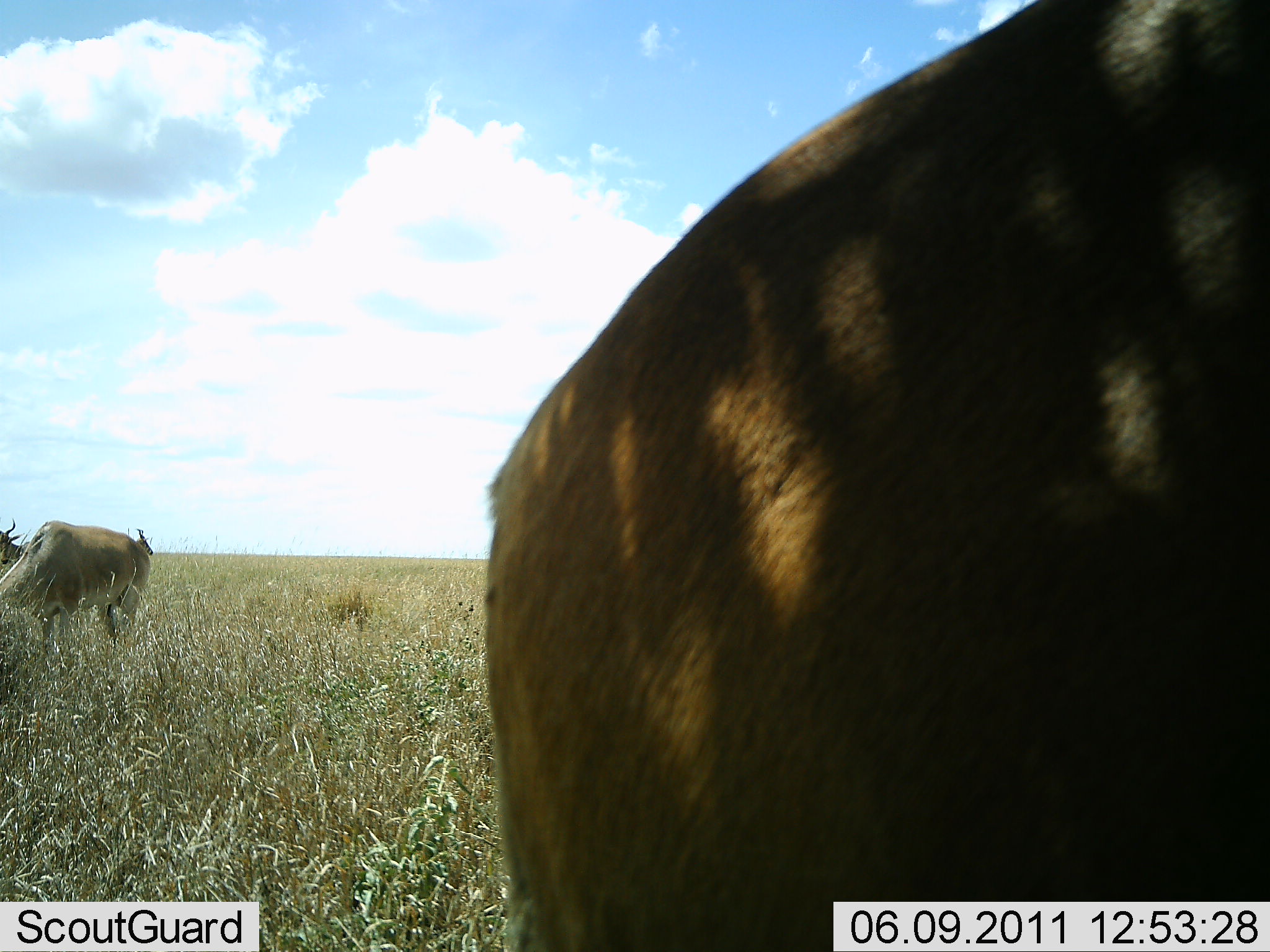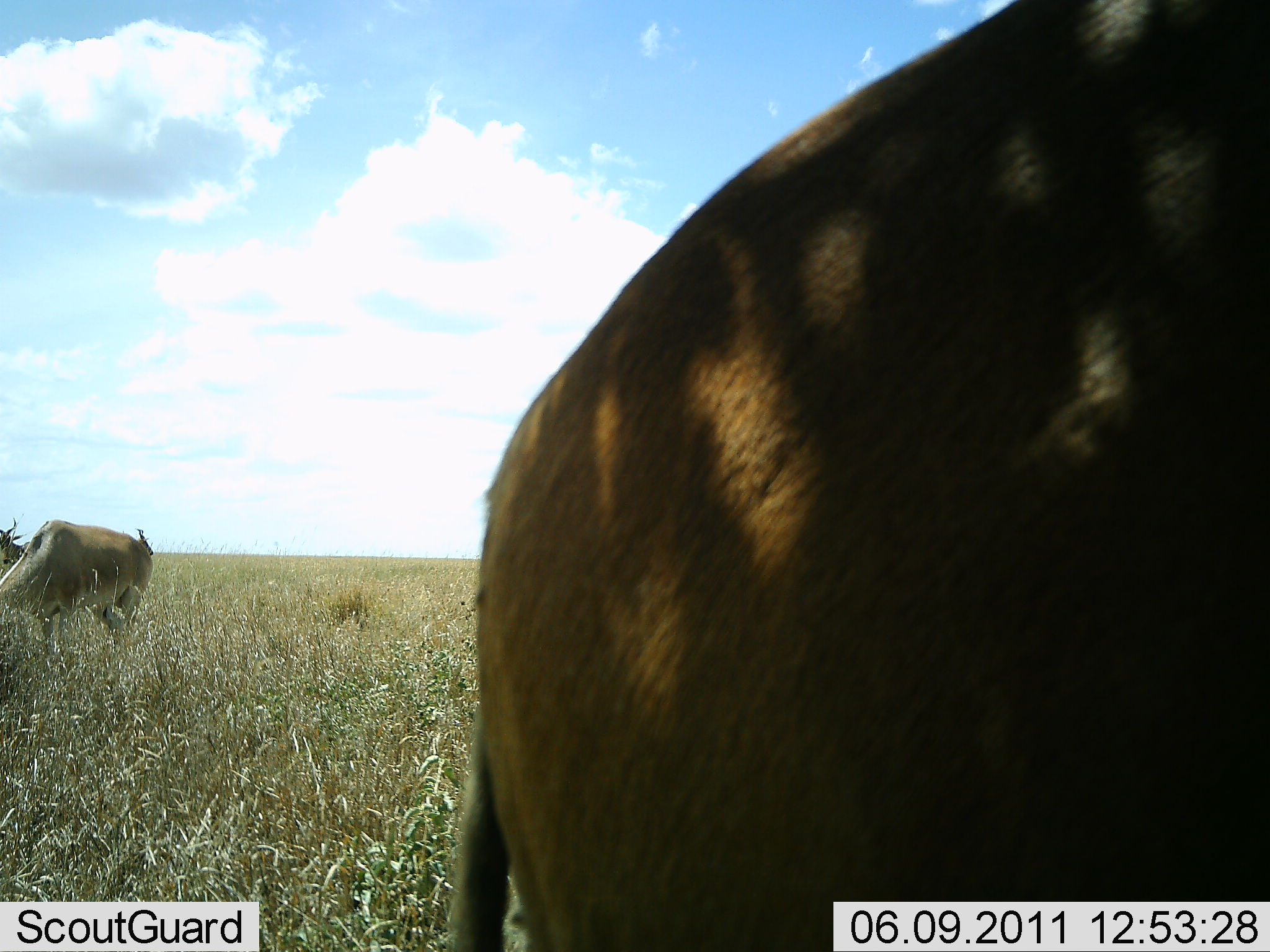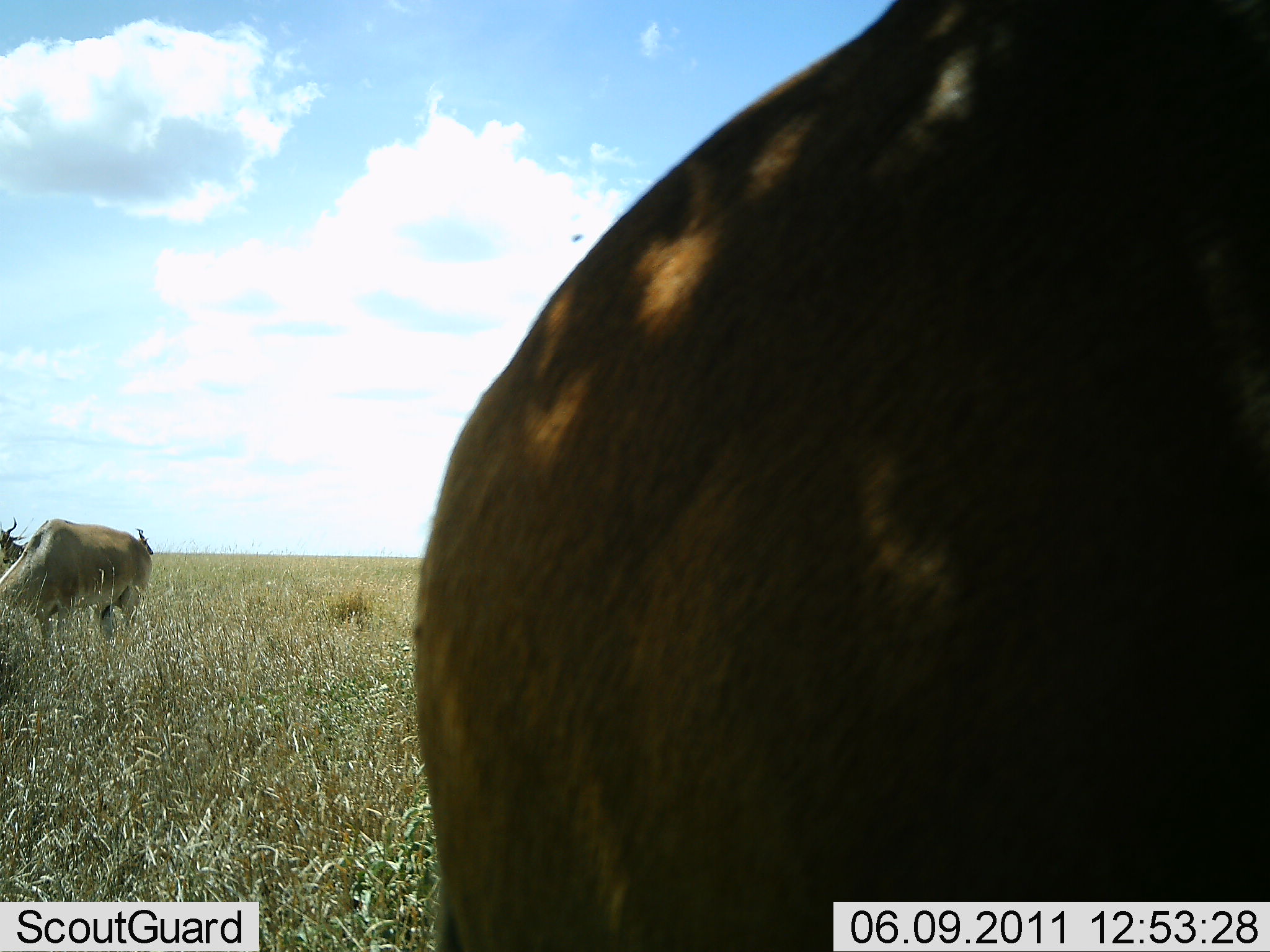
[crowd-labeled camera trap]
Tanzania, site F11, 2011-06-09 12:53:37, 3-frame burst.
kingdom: Animalia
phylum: Chordata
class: Mammalia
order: Artiodactyla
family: Bovidae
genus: Alcelaphus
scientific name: Alcelaphus buselaphus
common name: hartebeest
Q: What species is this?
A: Hartebeest (Alcelaphus buselaphus).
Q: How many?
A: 3.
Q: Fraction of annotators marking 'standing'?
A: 92%.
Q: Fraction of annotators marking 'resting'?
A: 0%.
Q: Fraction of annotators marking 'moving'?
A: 17%.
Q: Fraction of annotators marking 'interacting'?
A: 0%.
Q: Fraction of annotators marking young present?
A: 0%.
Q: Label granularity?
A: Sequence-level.